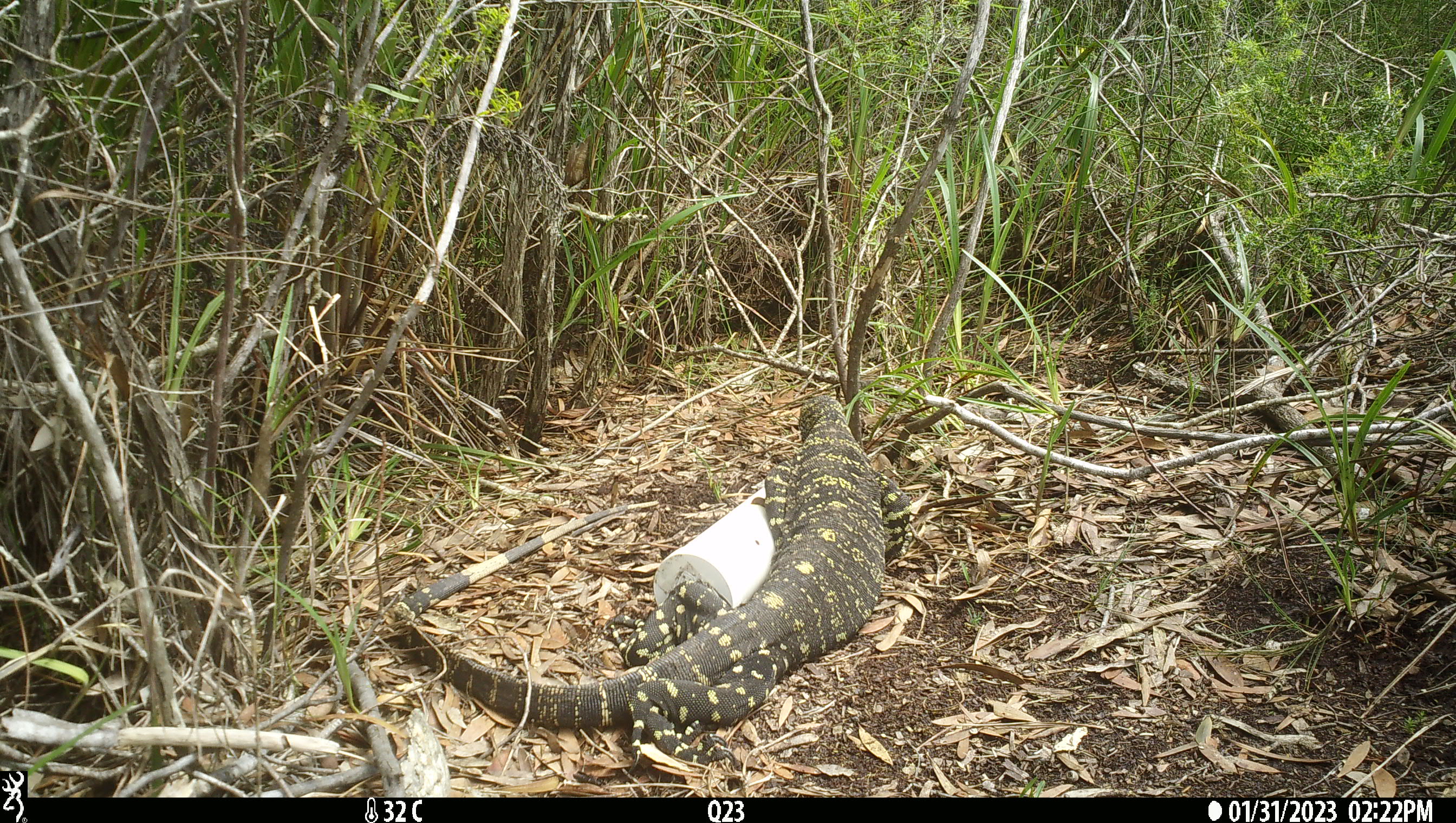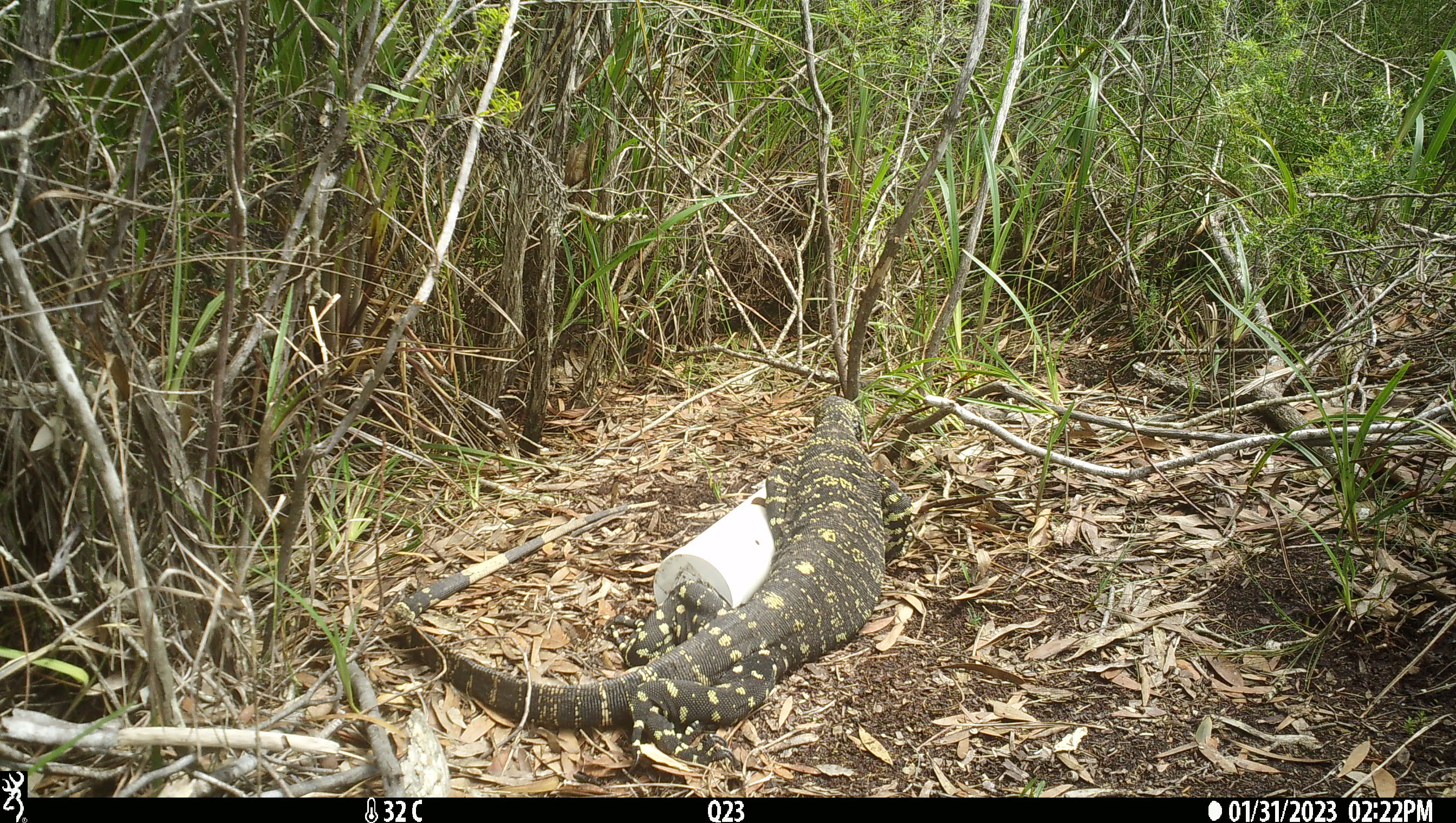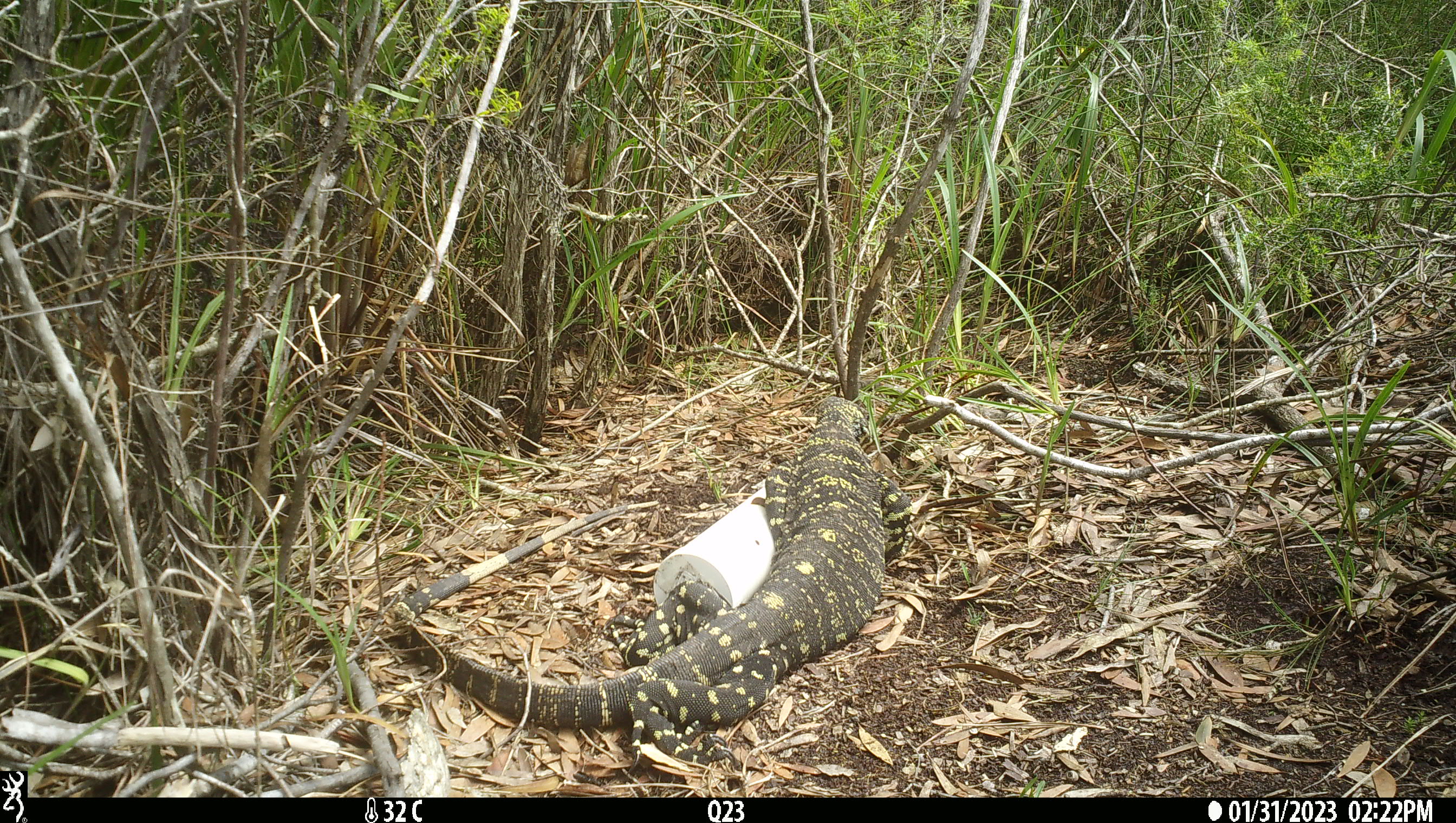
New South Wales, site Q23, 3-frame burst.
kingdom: Animalia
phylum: Chordata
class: Reptilia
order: Squamata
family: Varanidae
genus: Varanus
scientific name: Varanus varius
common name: lace monitor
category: goanna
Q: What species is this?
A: Goanna (lace monitor) (Varanus varius).